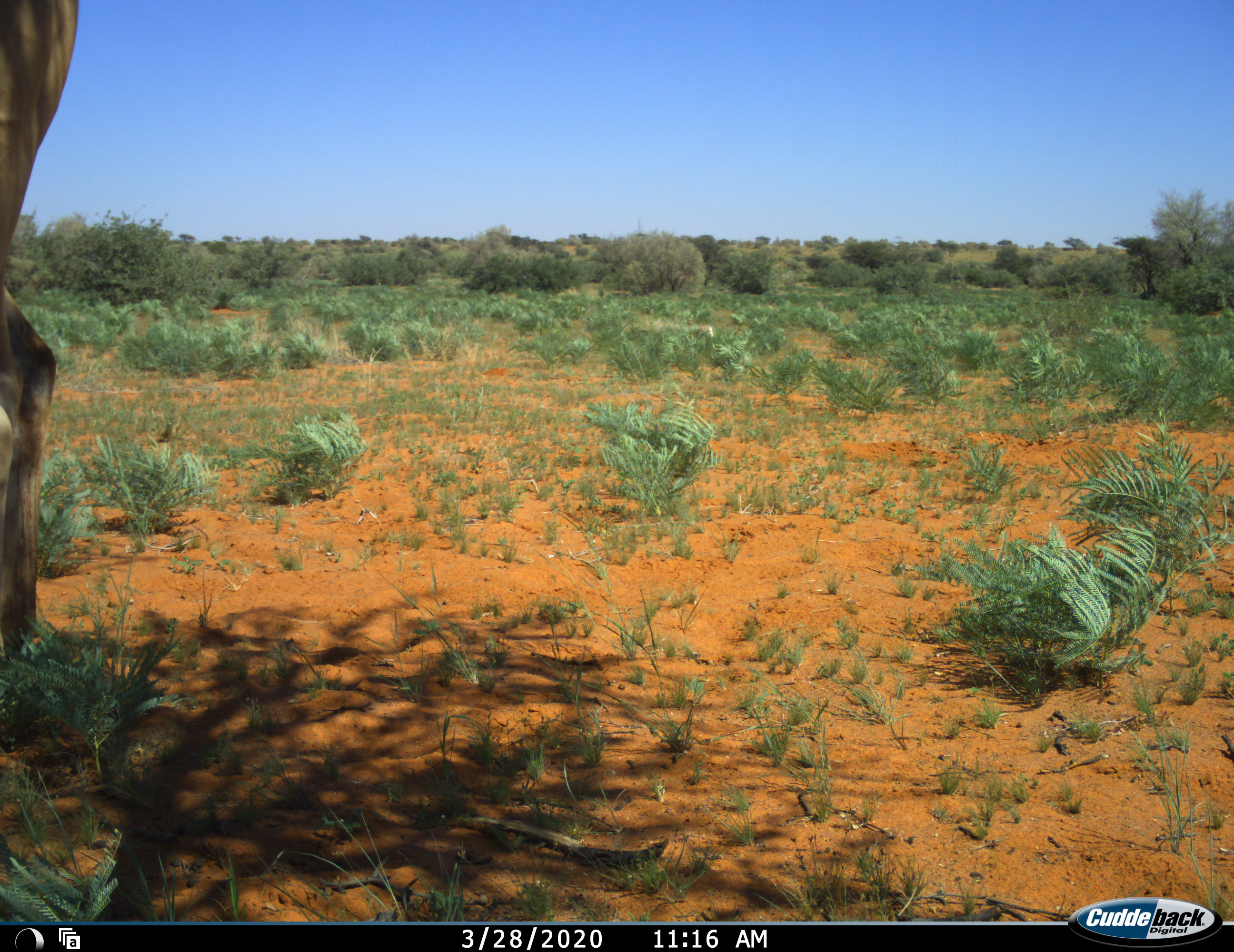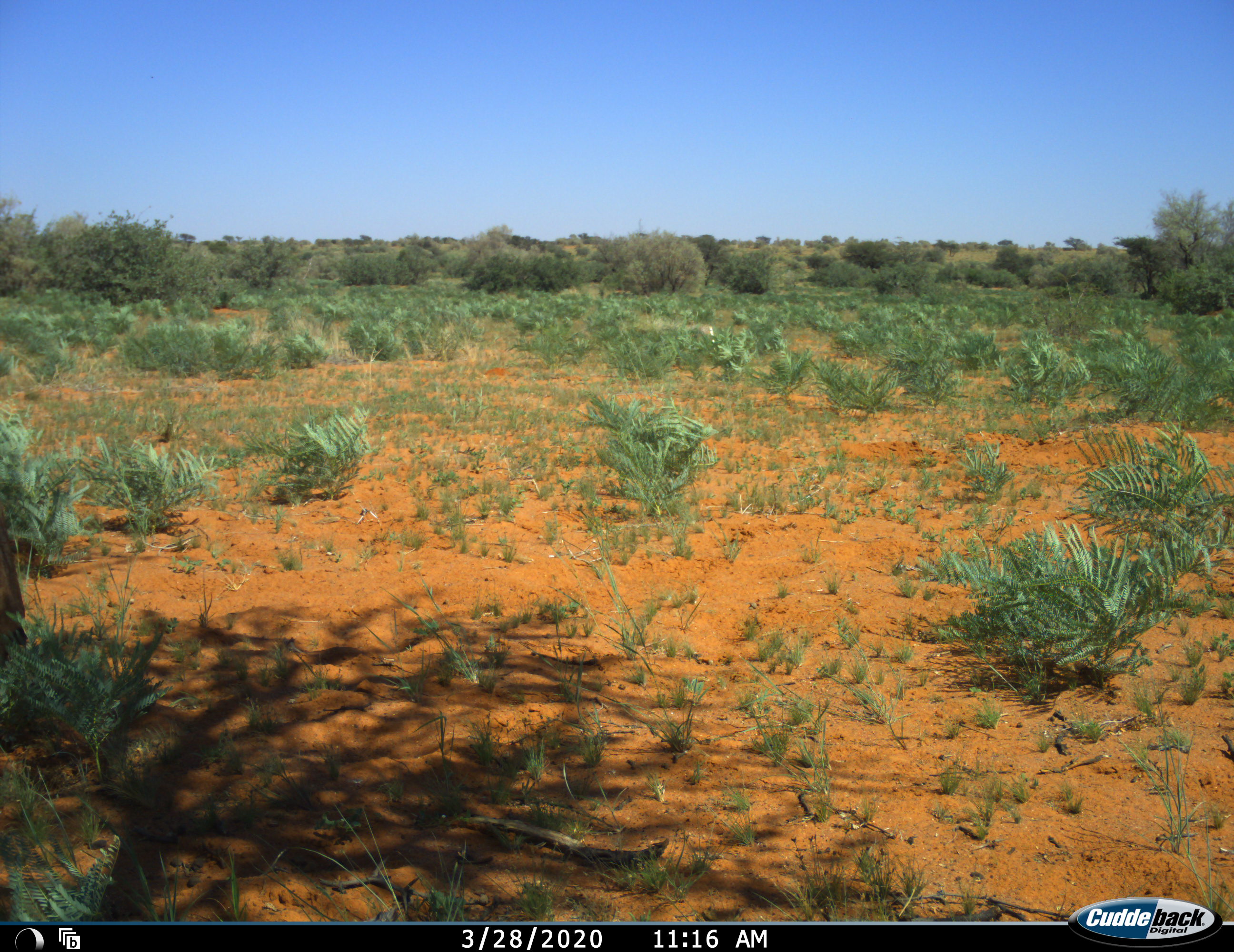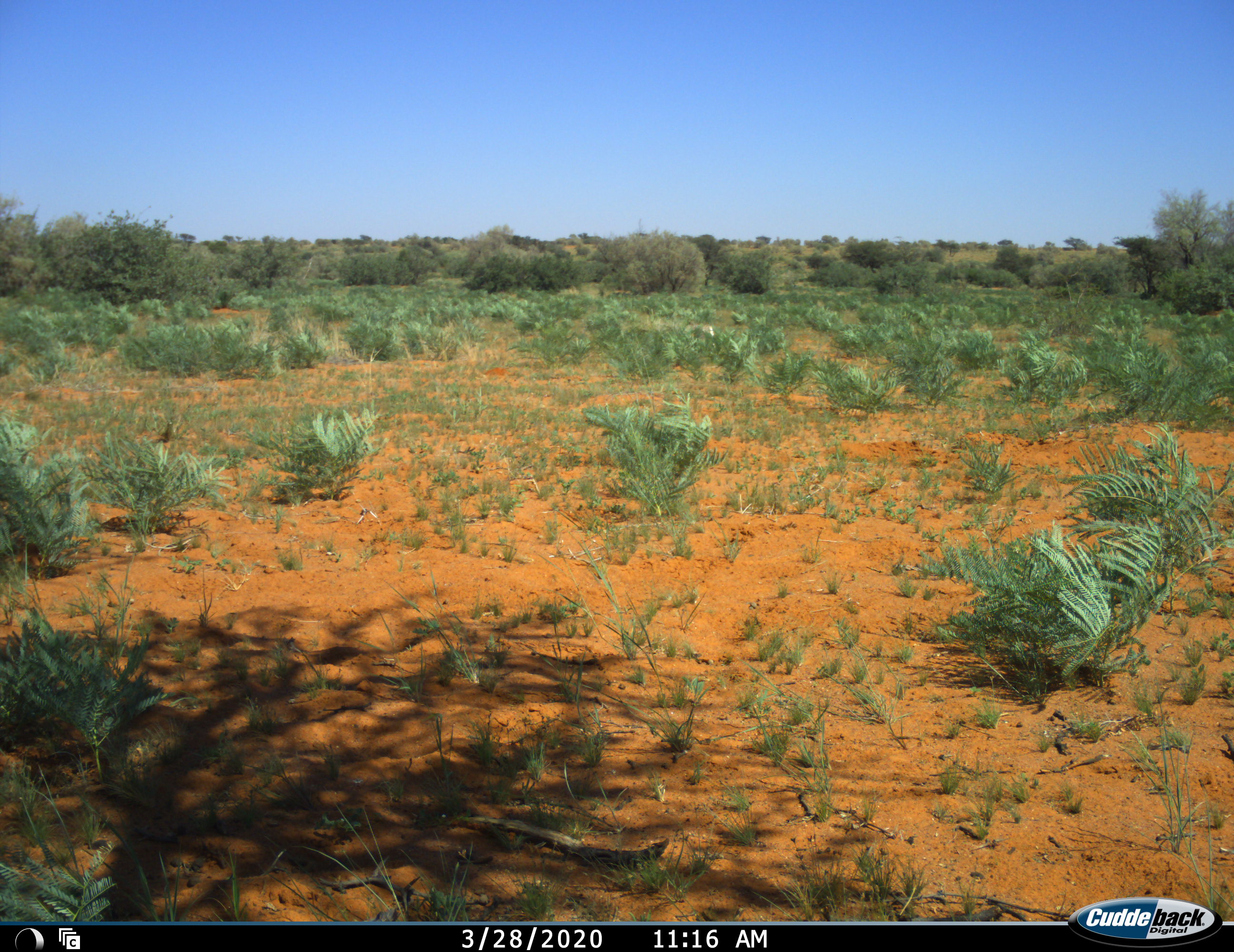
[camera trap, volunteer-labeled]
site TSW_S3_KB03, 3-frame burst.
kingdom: Animalia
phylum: Chordata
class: Mammalia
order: Artiodactyla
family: Bovidae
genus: Alcelaphus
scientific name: Alcelaphus buselaphus caama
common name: red hartebeest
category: hartebeestred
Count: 1.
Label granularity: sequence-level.